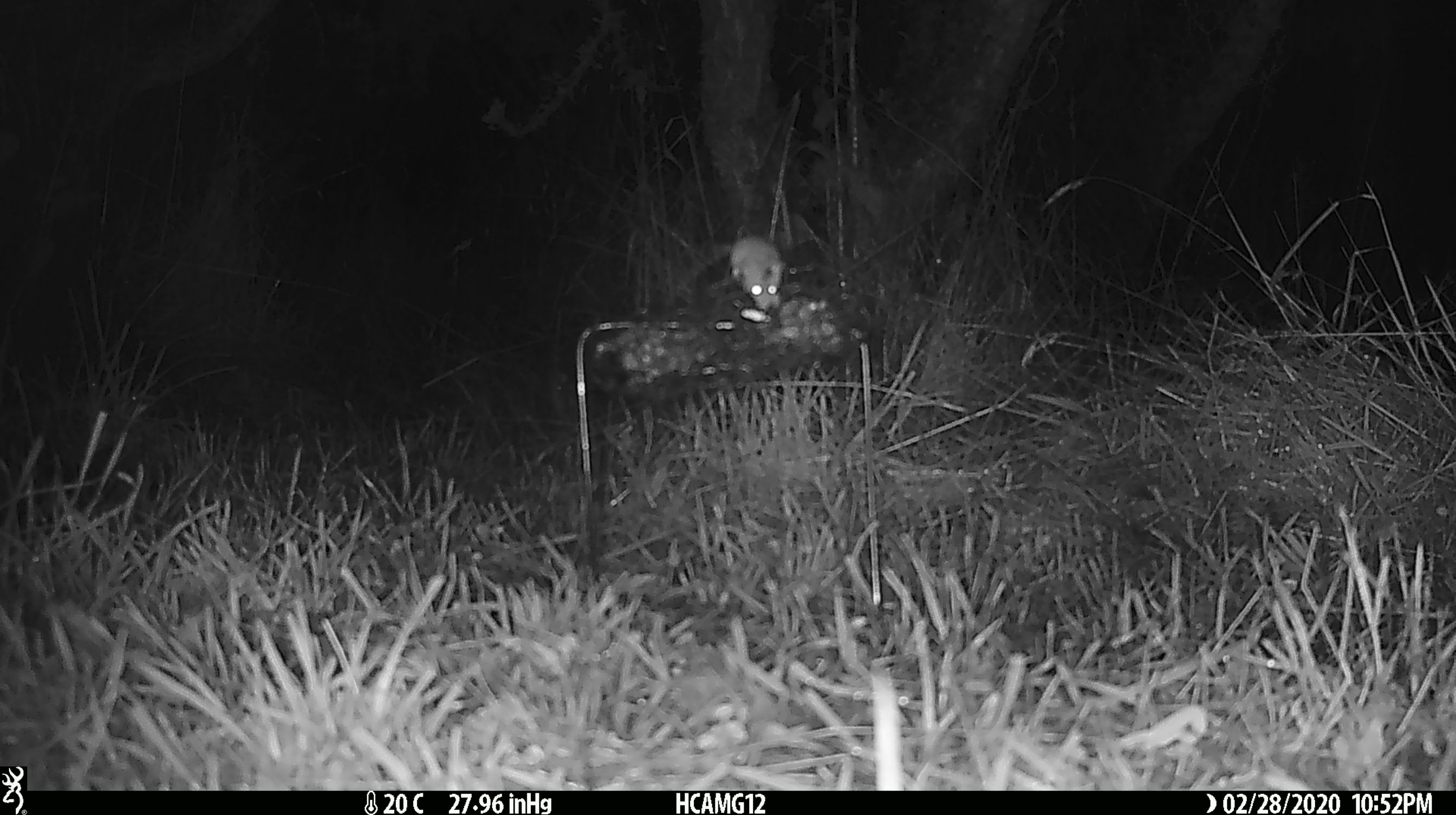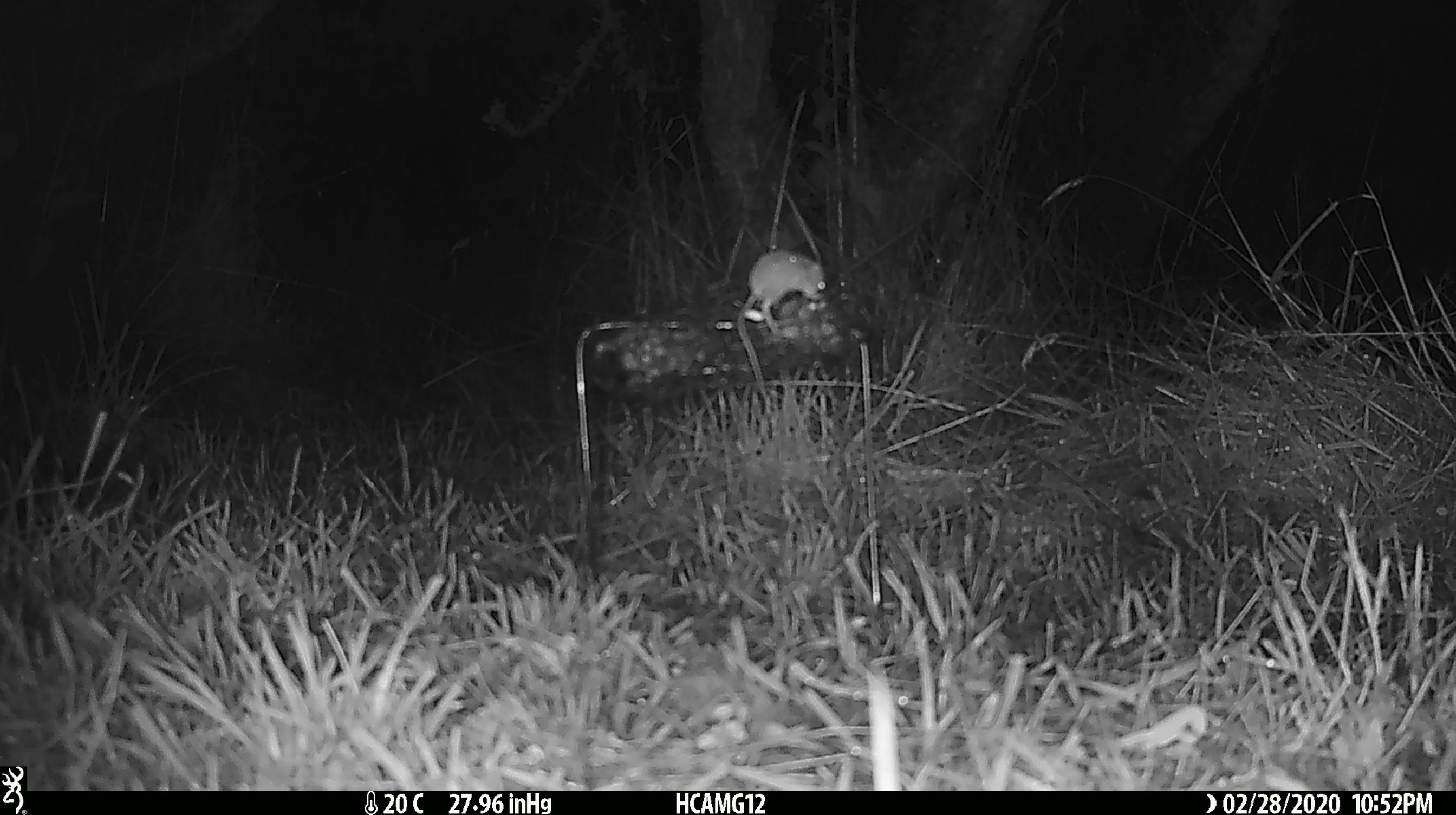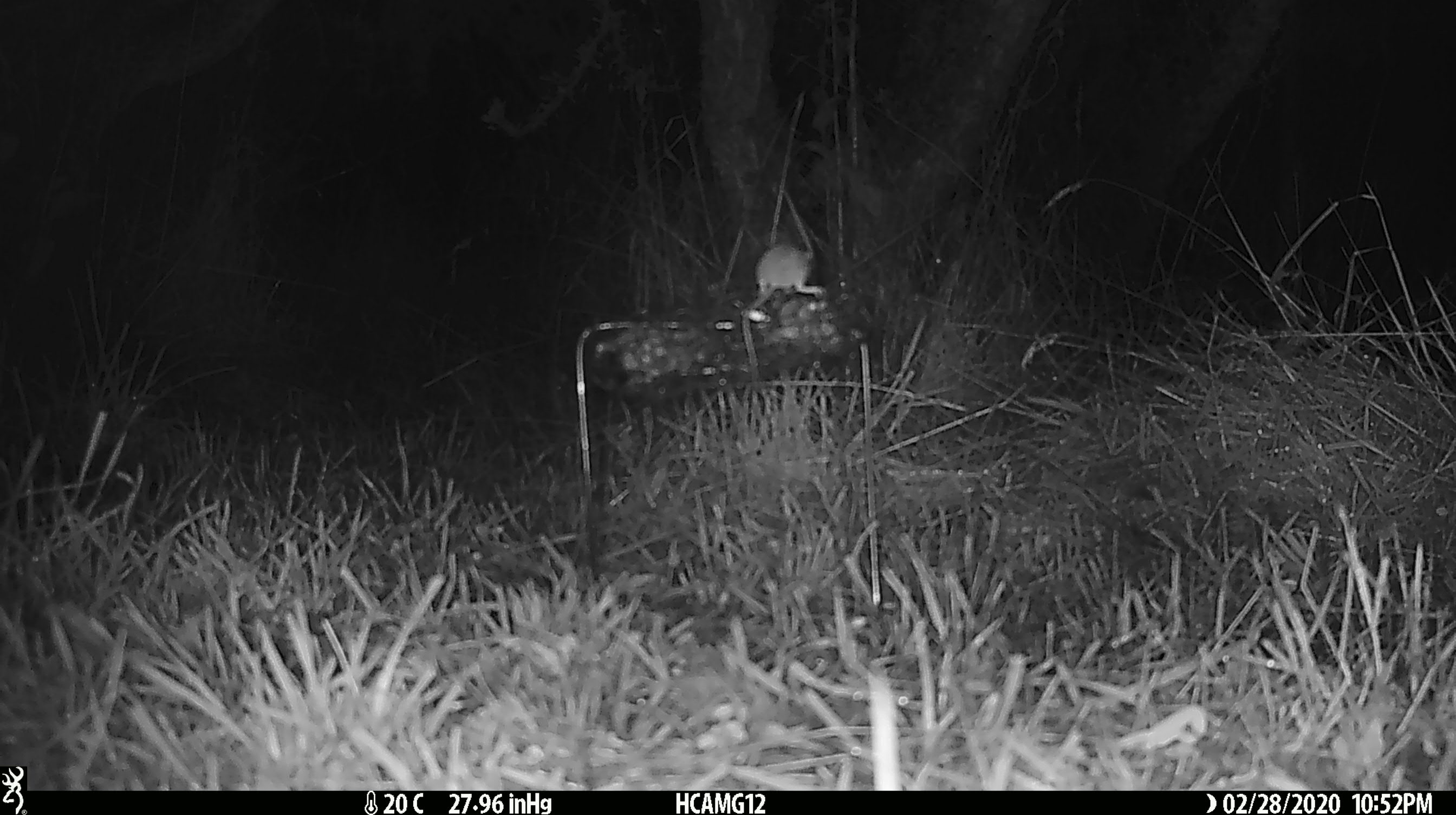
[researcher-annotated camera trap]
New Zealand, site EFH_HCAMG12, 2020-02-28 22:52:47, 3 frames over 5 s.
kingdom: Animalia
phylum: Chordata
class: Mammalia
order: Rodentia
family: Muridae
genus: Mus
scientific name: Mus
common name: mouse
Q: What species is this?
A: Mouse (Mus).